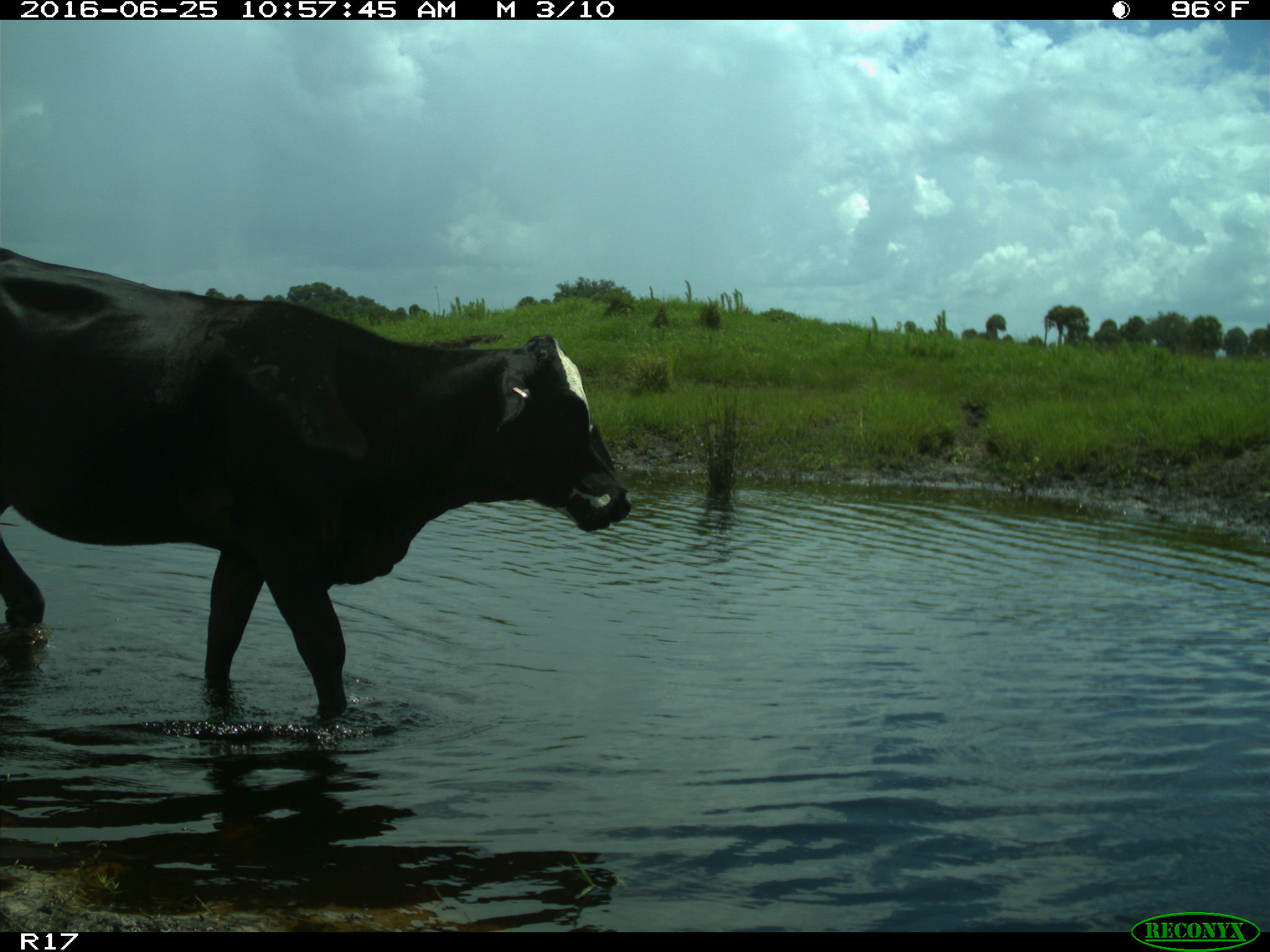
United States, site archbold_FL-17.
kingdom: Animalia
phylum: Chordata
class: Mammalia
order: Artiodactyla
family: Bovidae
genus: Bos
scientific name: Bos taurus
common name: domestic cow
Bos taurus (domestic cow).